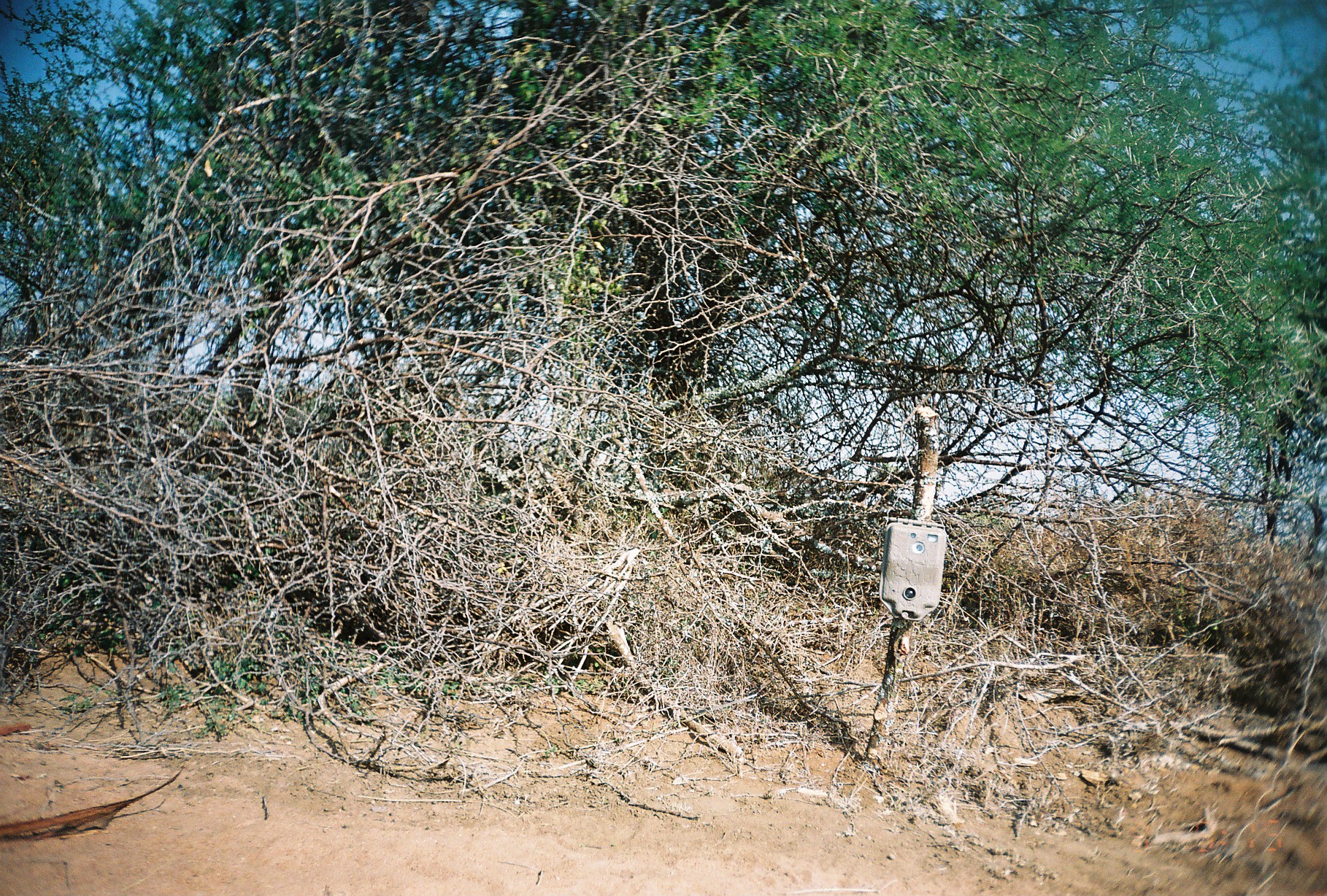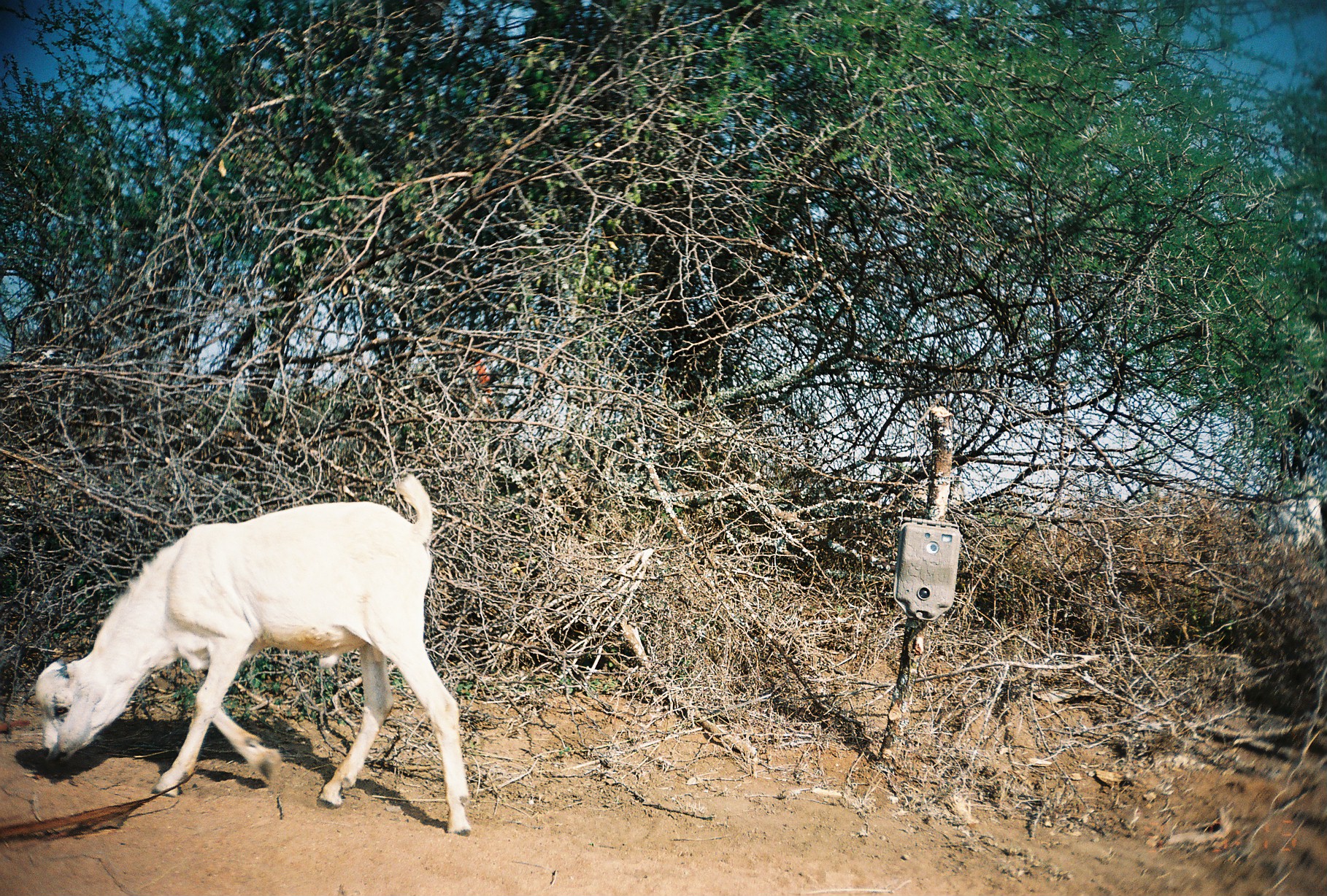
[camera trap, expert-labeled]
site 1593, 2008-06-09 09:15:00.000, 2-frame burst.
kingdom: Animalia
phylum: Chordata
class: Mammalia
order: Artiodactyla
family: Bovidae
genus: Capra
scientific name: Capra aegagrus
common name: wild goat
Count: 1.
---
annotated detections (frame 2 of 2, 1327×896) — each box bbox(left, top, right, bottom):
capra aegagrus: bbox(33, 470, 471, 837); bbox(1266, 493, 1326, 561)